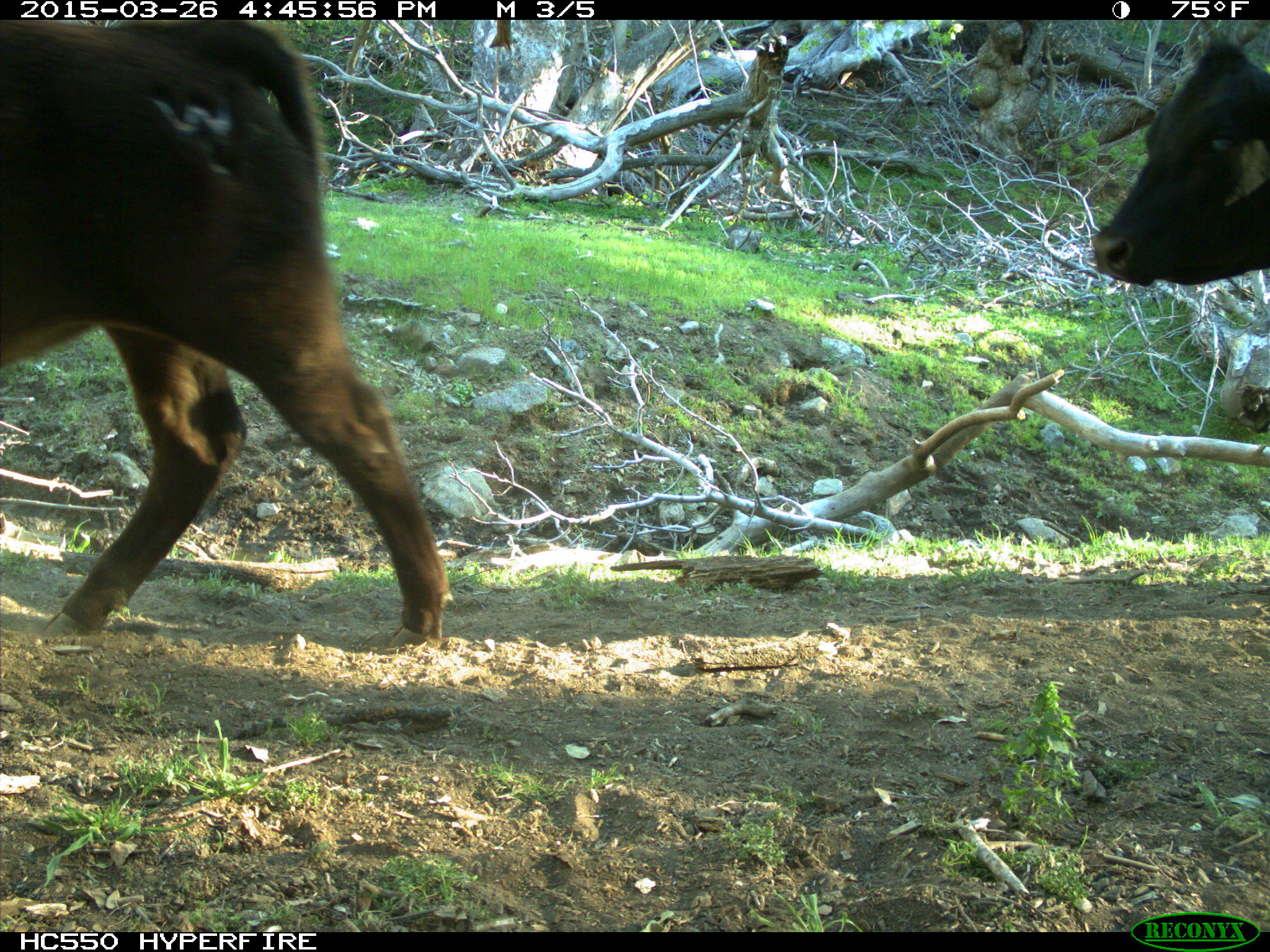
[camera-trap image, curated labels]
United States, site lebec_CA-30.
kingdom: Animalia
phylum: Chordata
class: Mammalia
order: Artiodactyla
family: Bovidae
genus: Bos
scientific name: Bos taurus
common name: domestic cow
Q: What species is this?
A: Bos taurus (domestic cow).